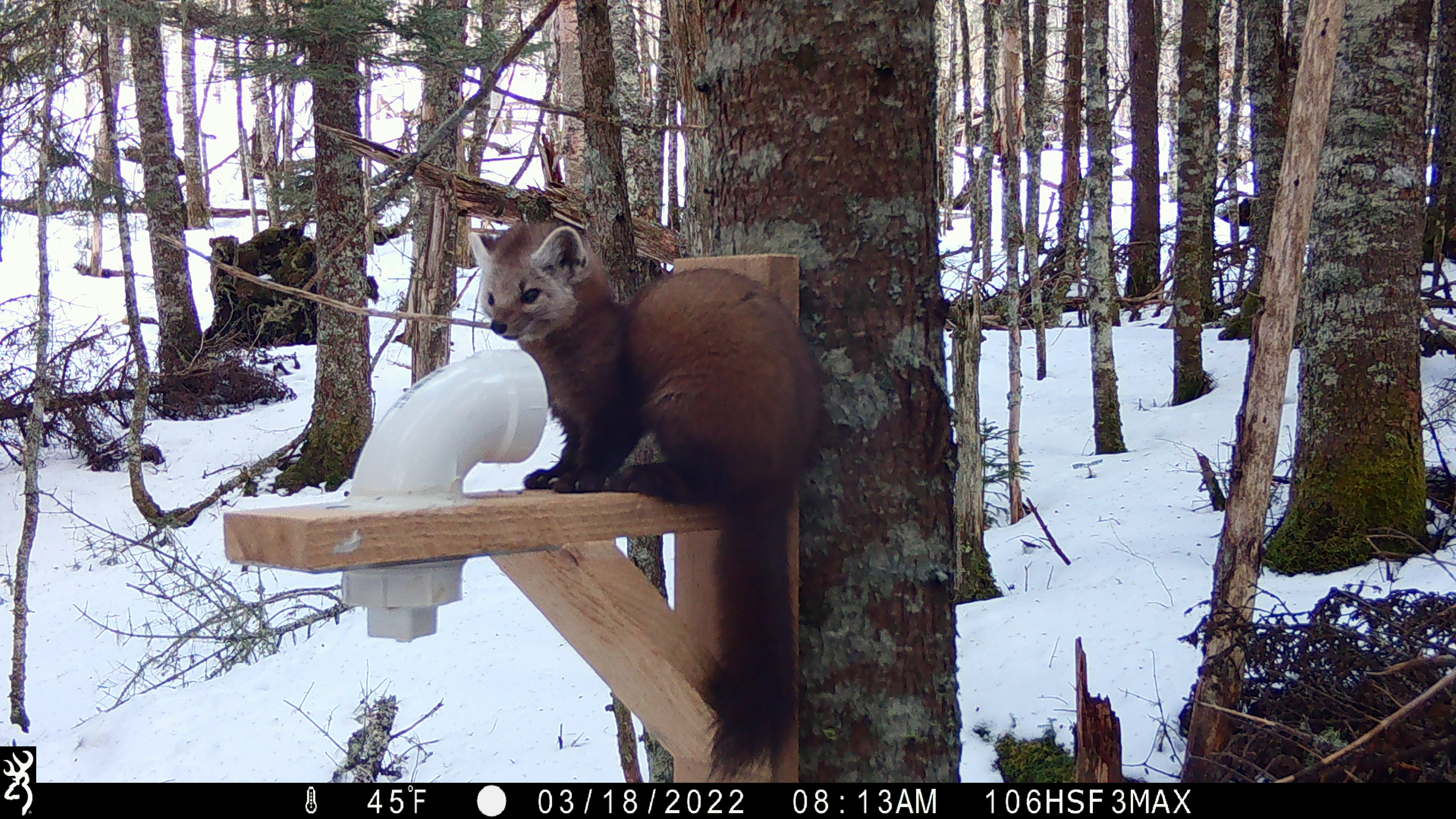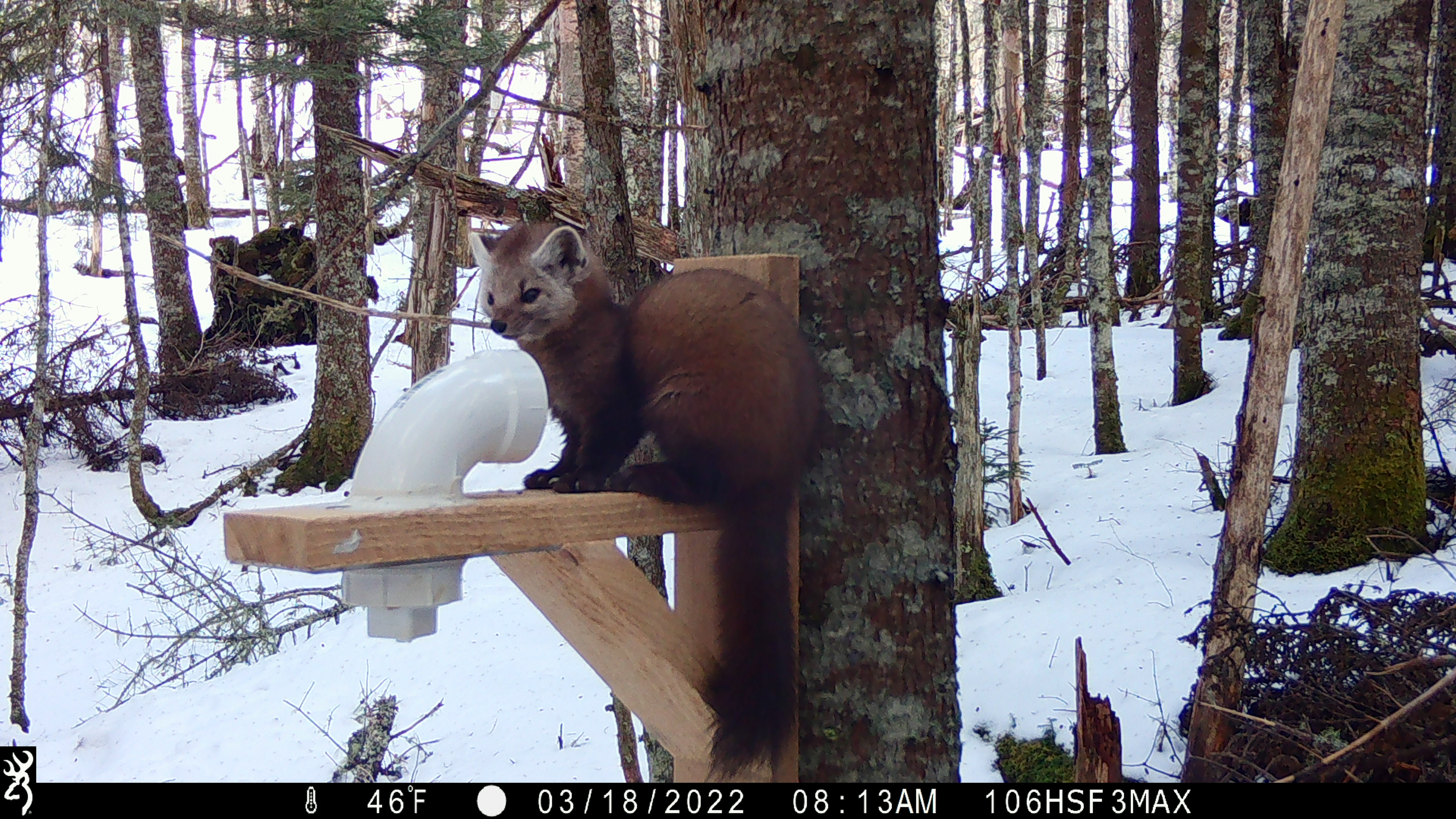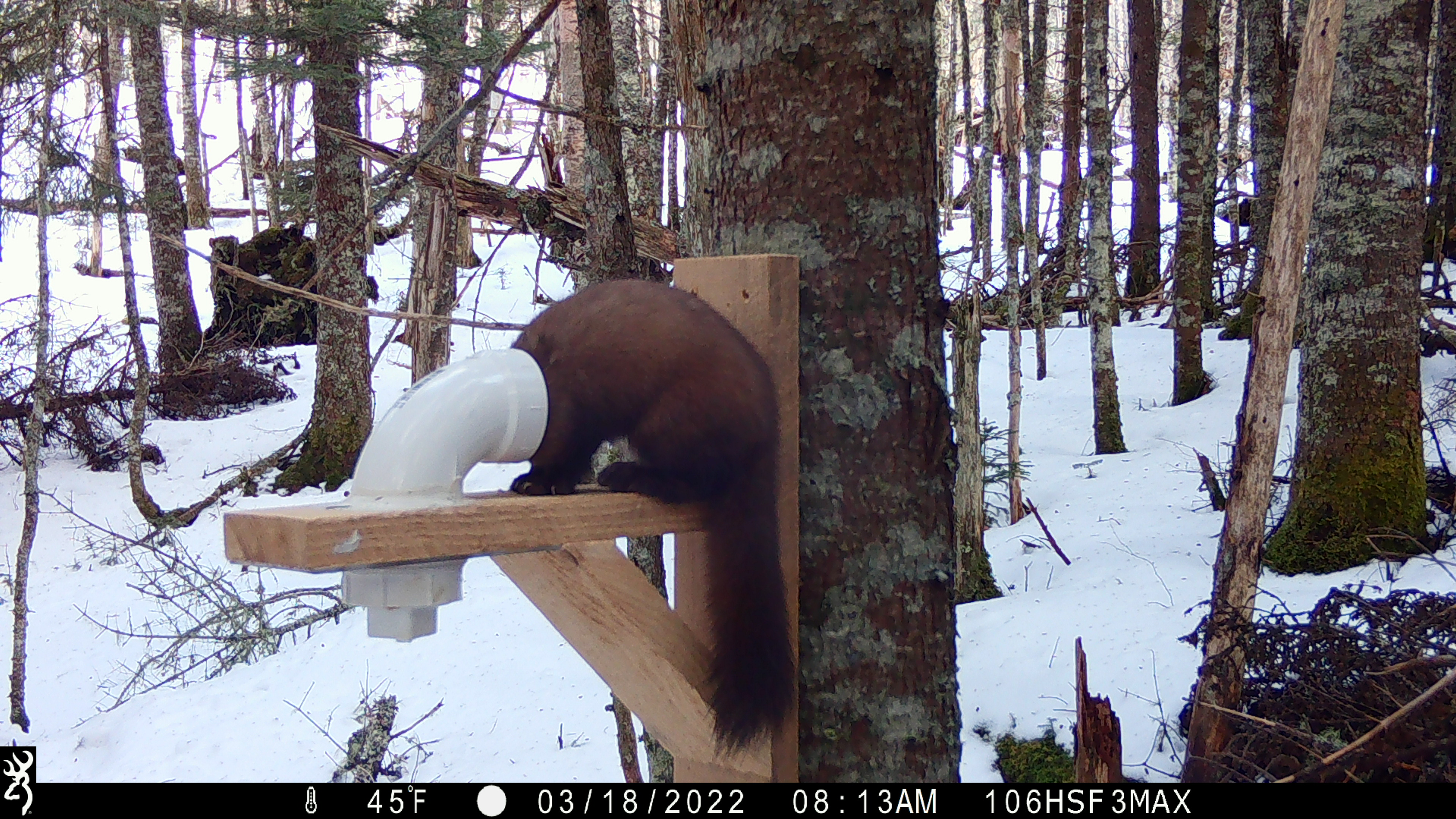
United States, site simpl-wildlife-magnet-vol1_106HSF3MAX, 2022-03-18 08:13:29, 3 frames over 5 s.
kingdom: Animalia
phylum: Chordata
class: Mammalia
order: Carnivora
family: Mustelidae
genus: Martes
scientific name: Martes americana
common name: american marten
American marten (Martes americana).